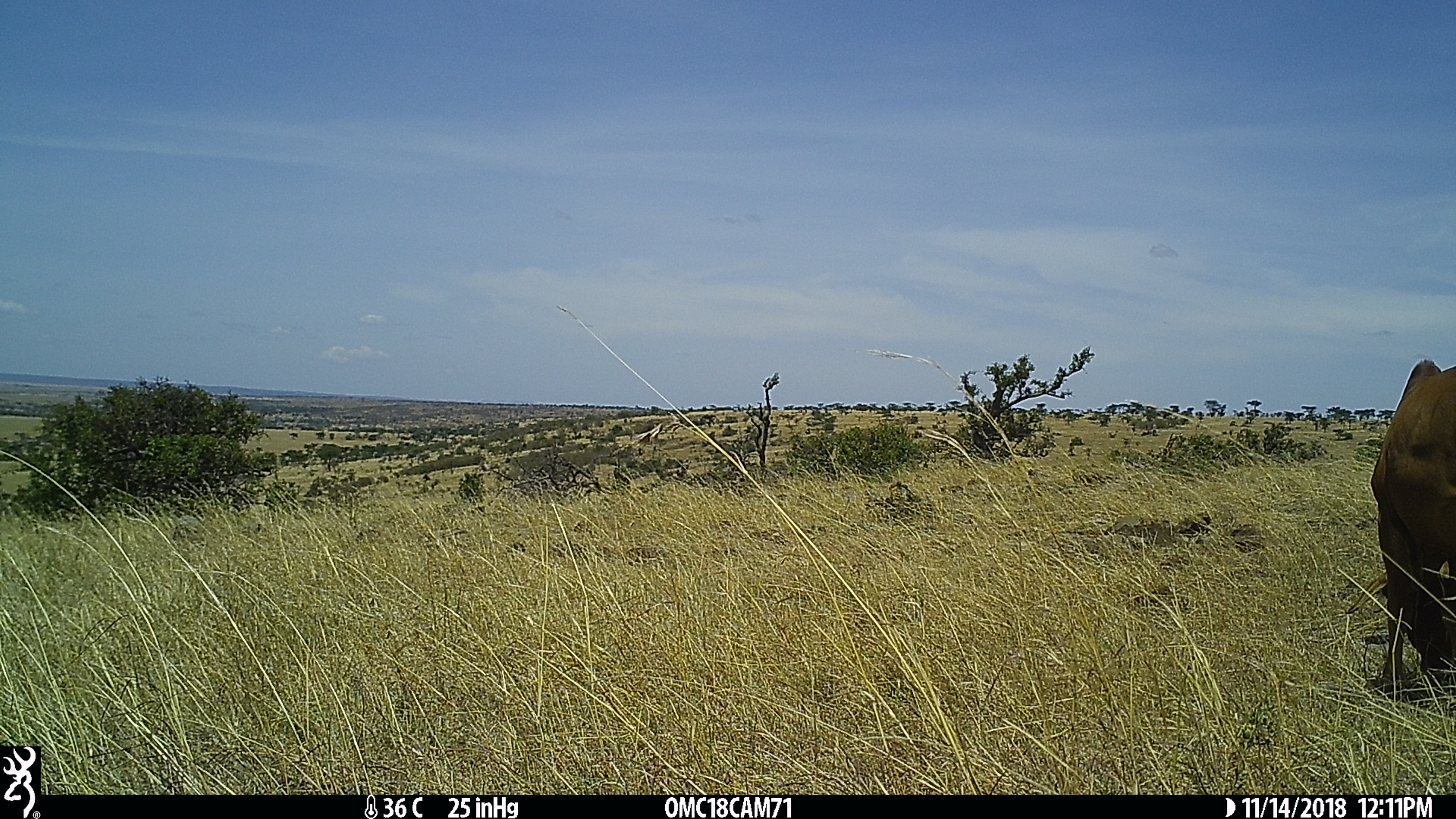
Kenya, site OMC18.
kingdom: Animalia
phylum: Chordata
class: Mammalia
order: Artiodactyla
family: Bovidae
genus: Bos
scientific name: Bos taurus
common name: cattle